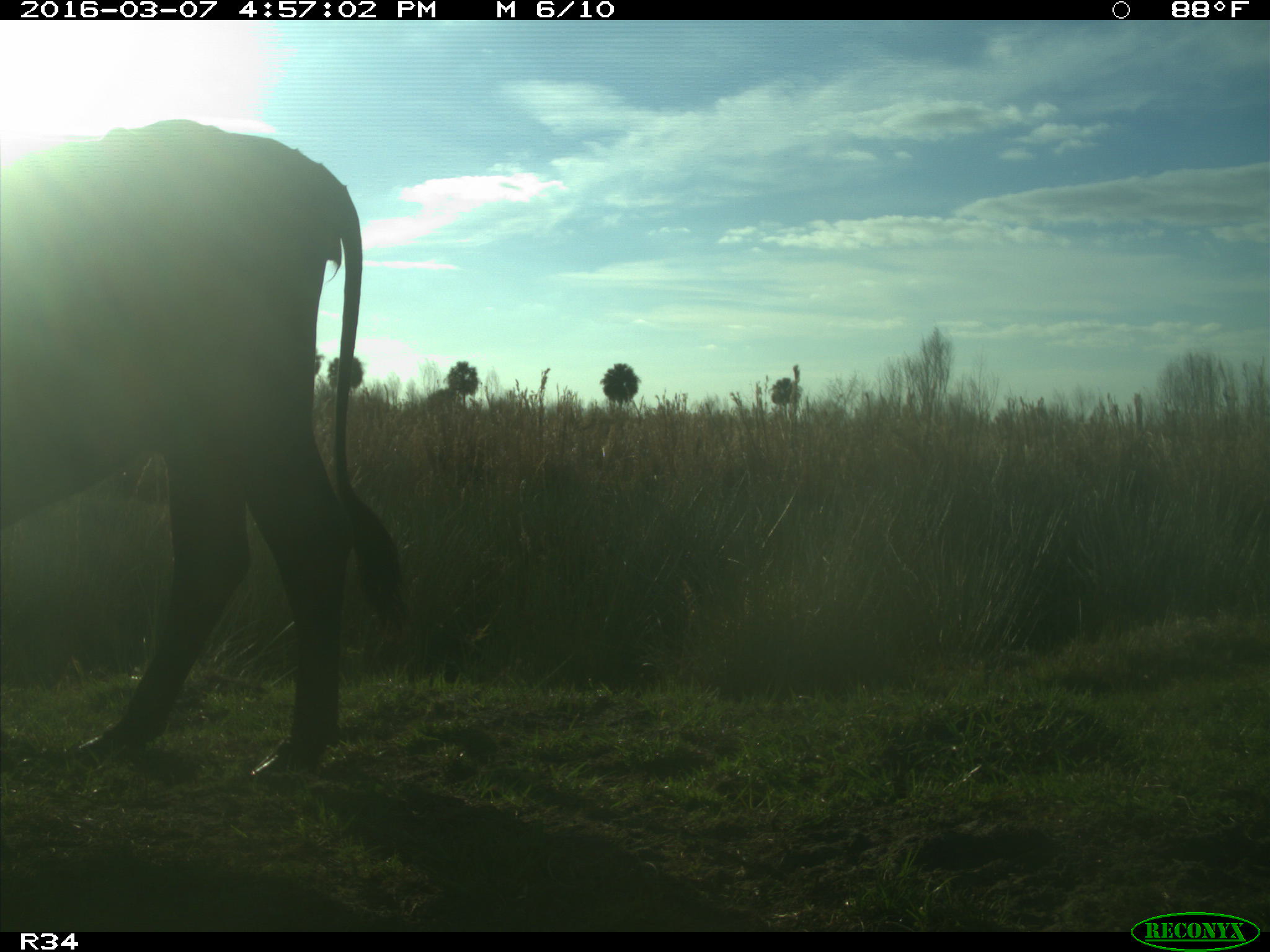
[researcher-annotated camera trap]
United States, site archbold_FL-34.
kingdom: Animalia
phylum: Chordata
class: Mammalia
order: Artiodactyla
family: Bovidae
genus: Bos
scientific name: Bos taurus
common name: domestic cow